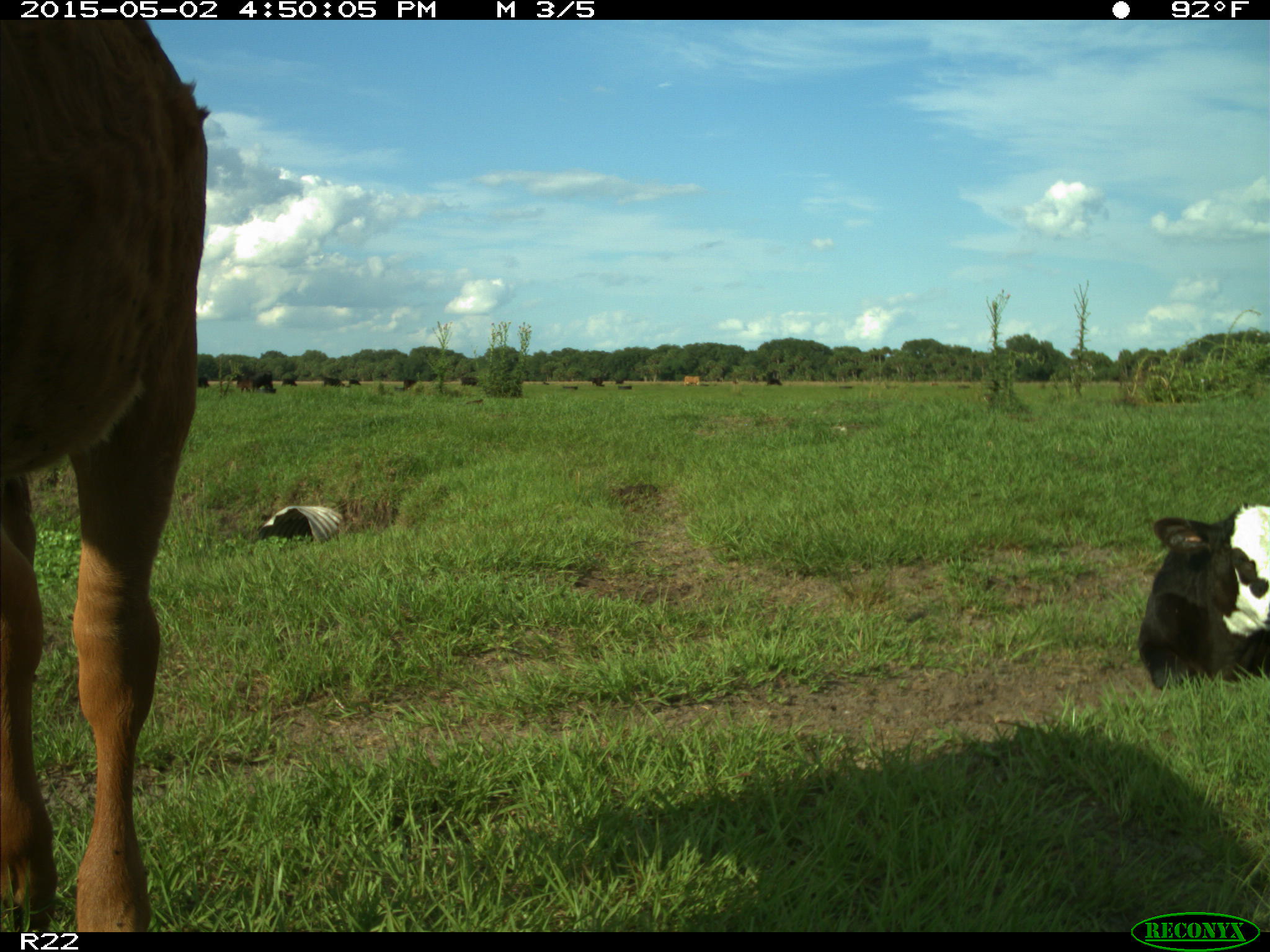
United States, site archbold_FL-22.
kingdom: Animalia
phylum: Chordata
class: Mammalia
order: Artiodactyla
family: Bovidae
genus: Bos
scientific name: Bos taurus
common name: domestic cow